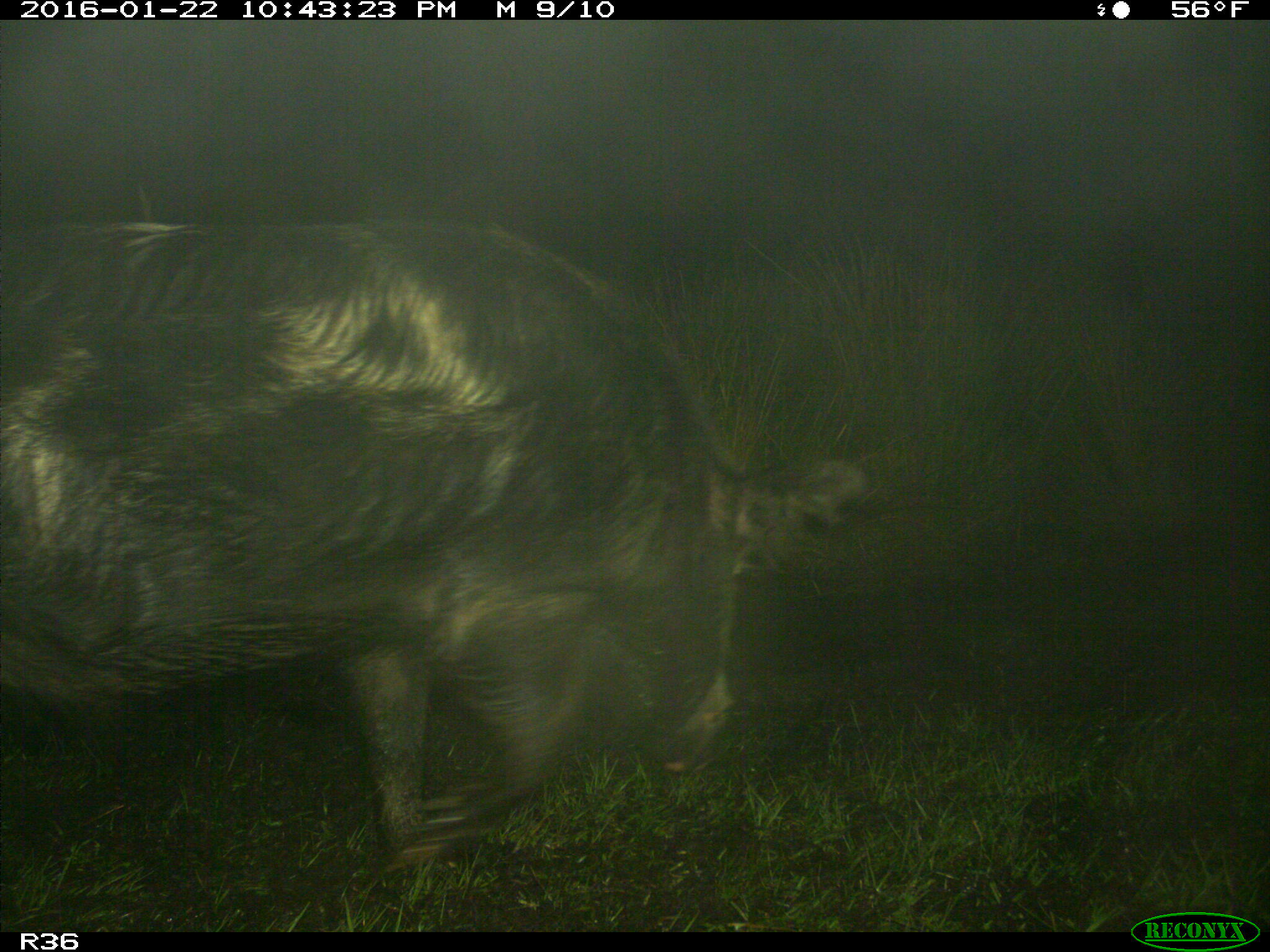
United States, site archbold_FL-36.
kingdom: Animalia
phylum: Chordata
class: Mammalia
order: Artiodactyla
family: Suidae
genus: Sus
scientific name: Sus scrofa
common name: wild boar